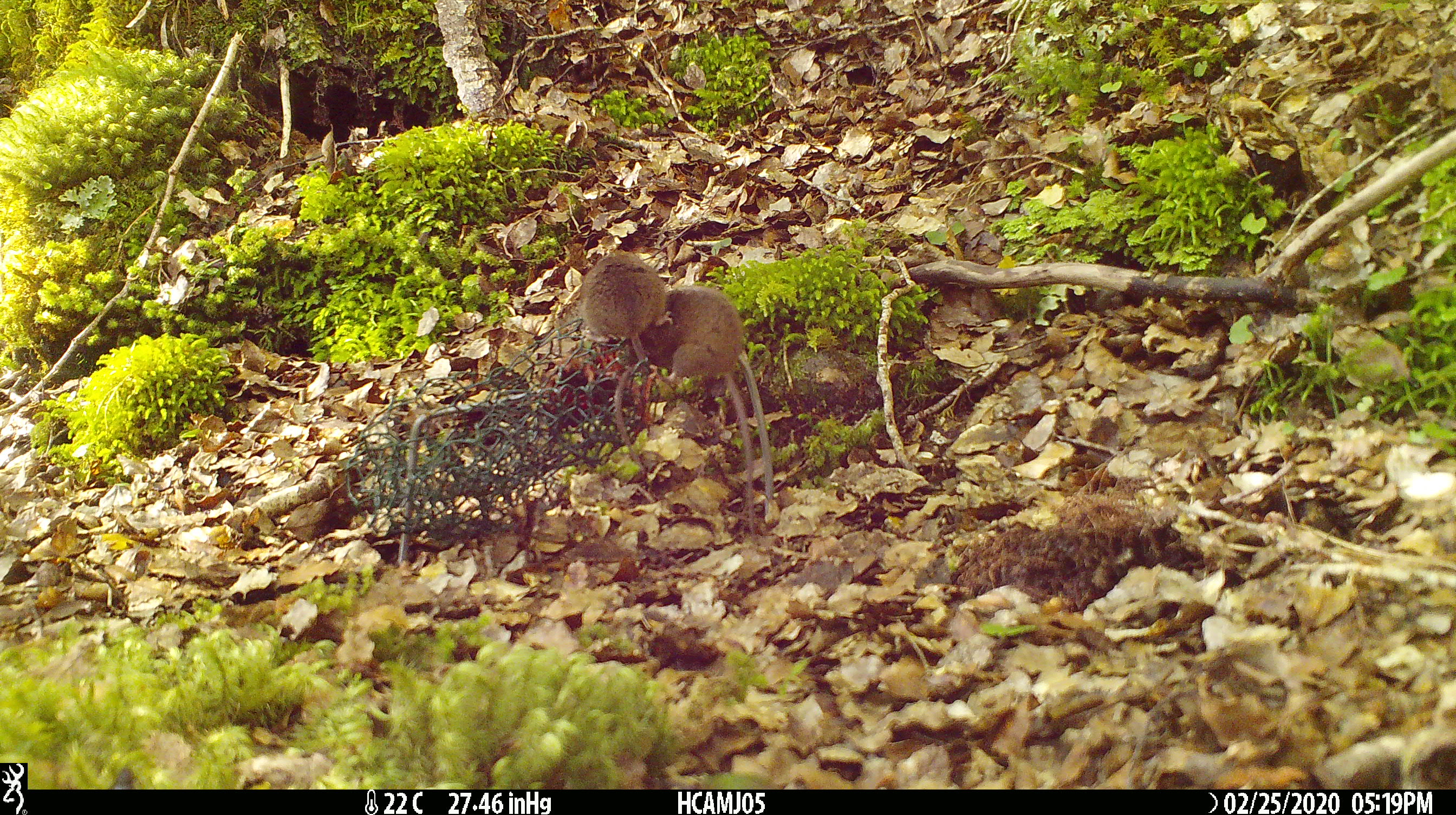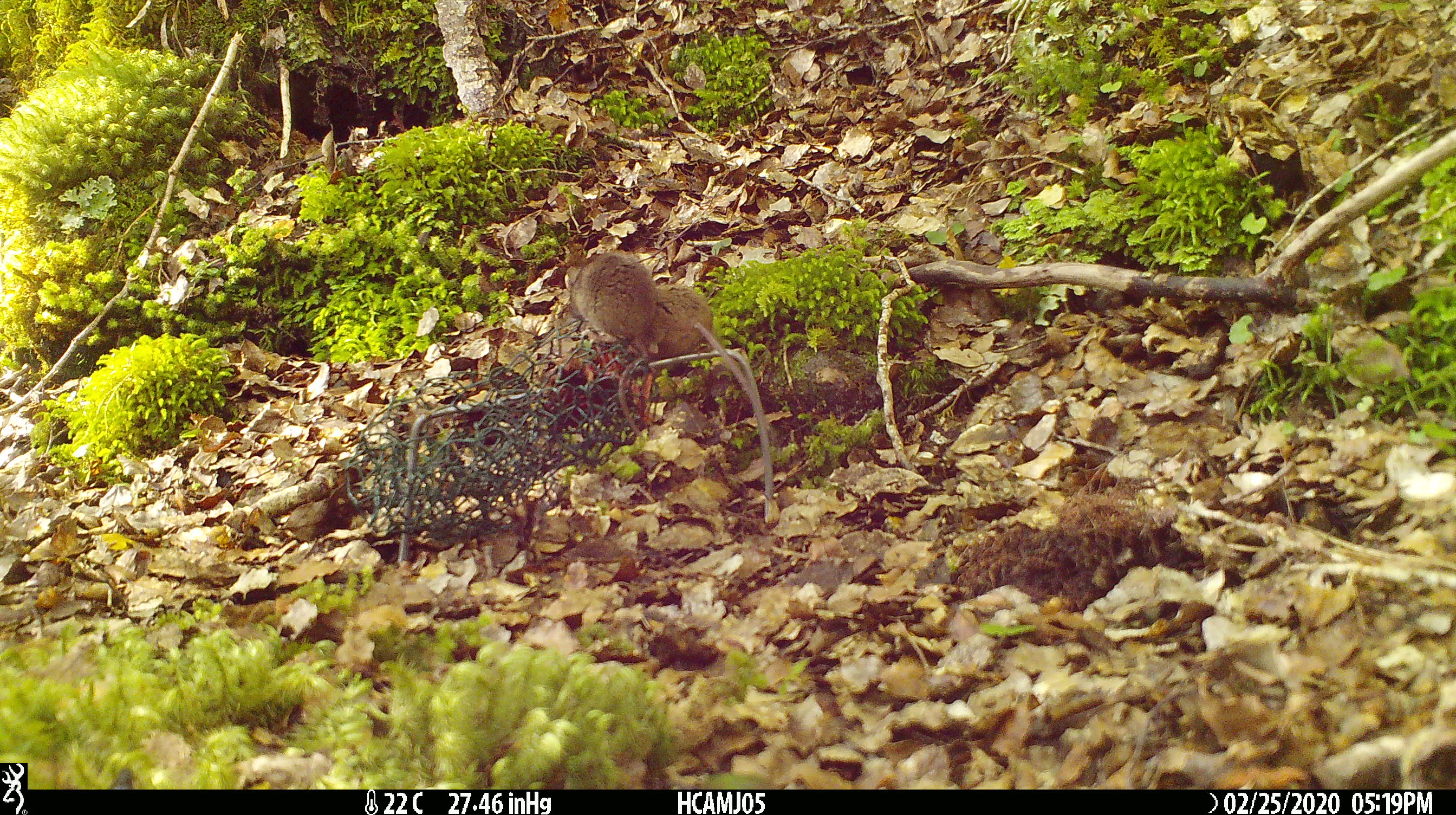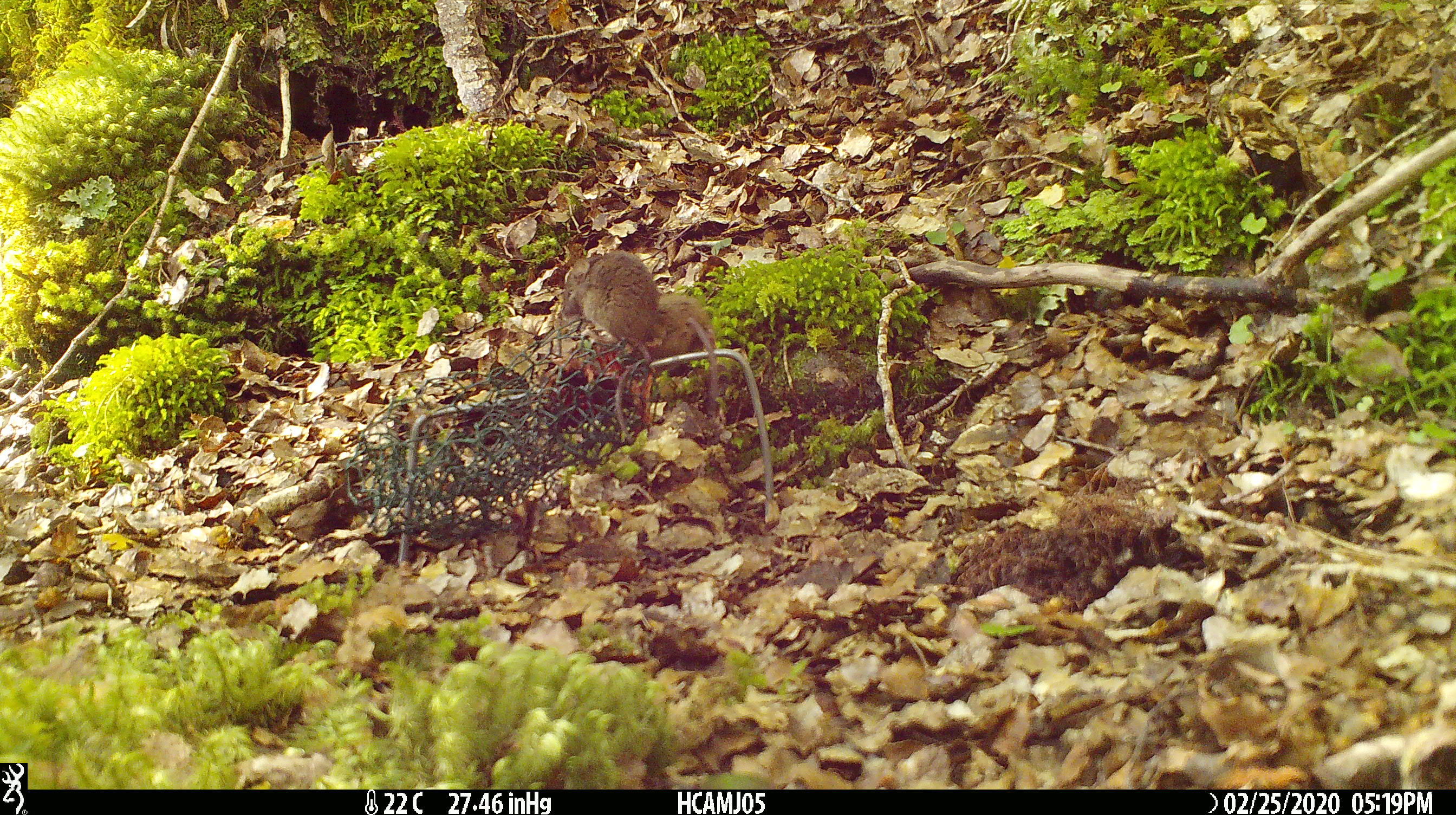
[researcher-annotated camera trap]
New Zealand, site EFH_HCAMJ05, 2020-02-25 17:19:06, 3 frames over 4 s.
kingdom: Animalia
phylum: Chordata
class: Mammalia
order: Rodentia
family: Muridae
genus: Mus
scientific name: Mus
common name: mouse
Mouse (Mus).